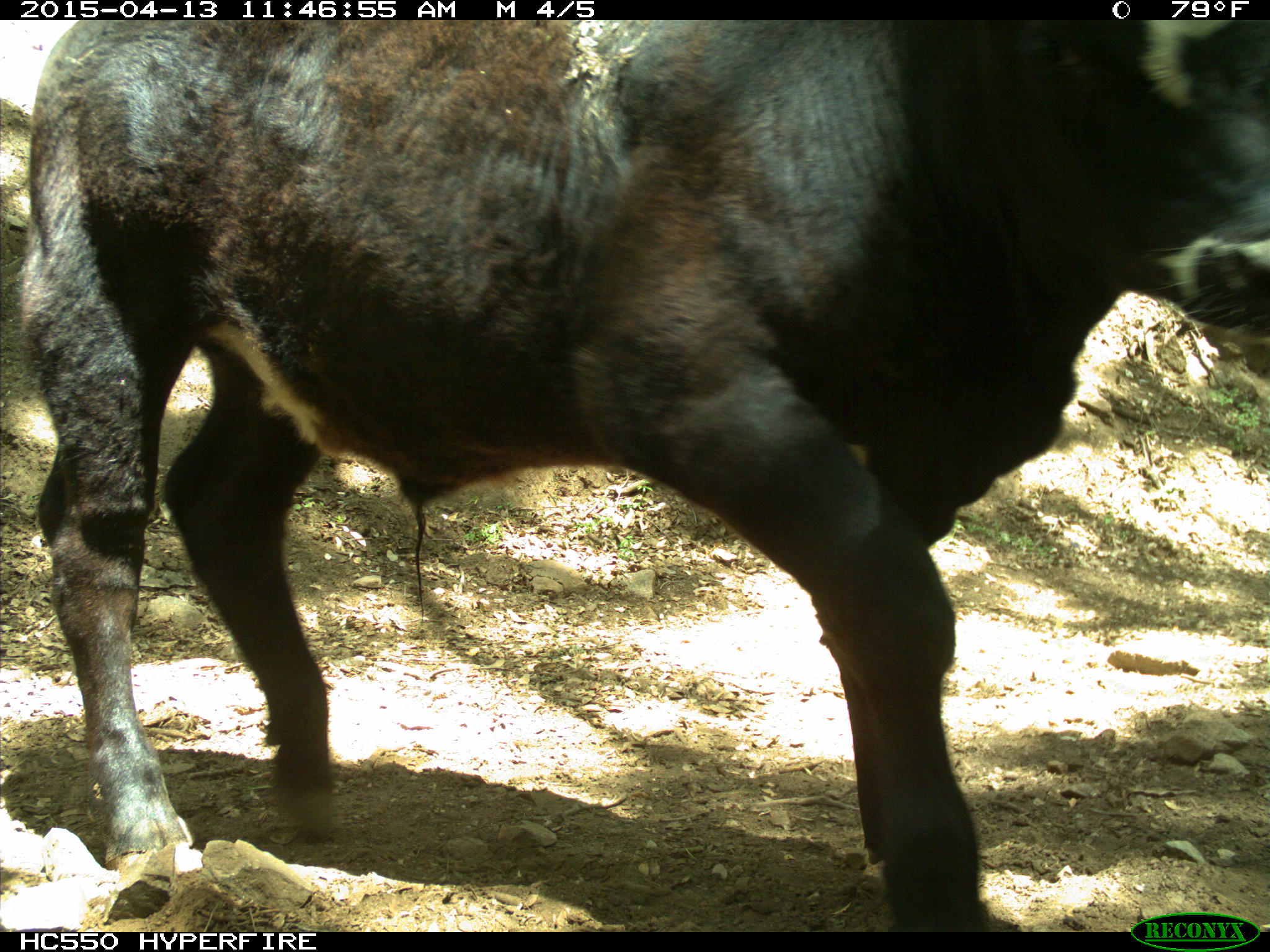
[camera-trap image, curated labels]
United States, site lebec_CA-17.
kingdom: Animalia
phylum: Chordata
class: Mammalia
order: Artiodactyla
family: Bovidae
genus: Bos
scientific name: Bos taurus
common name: domestic cow